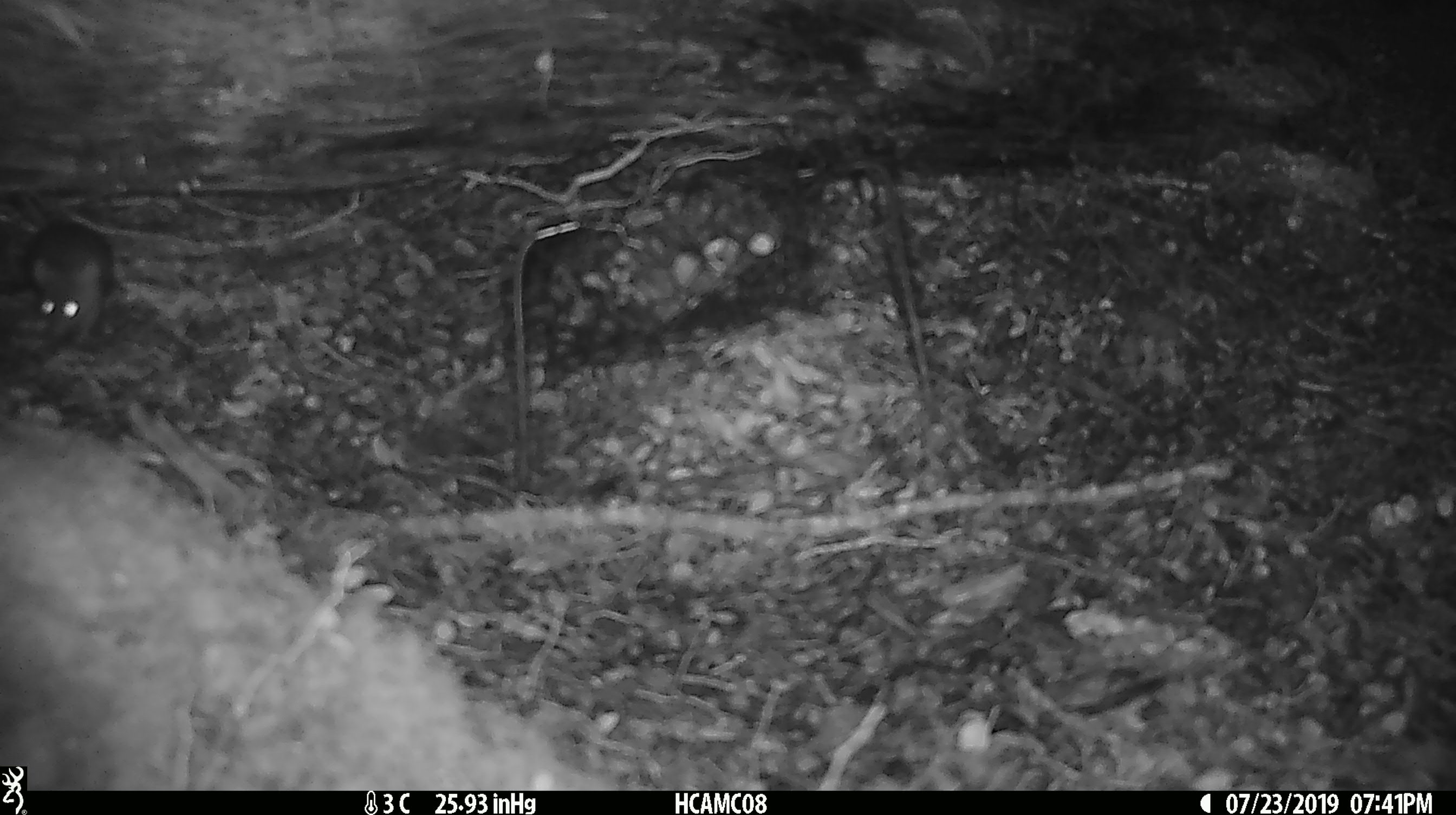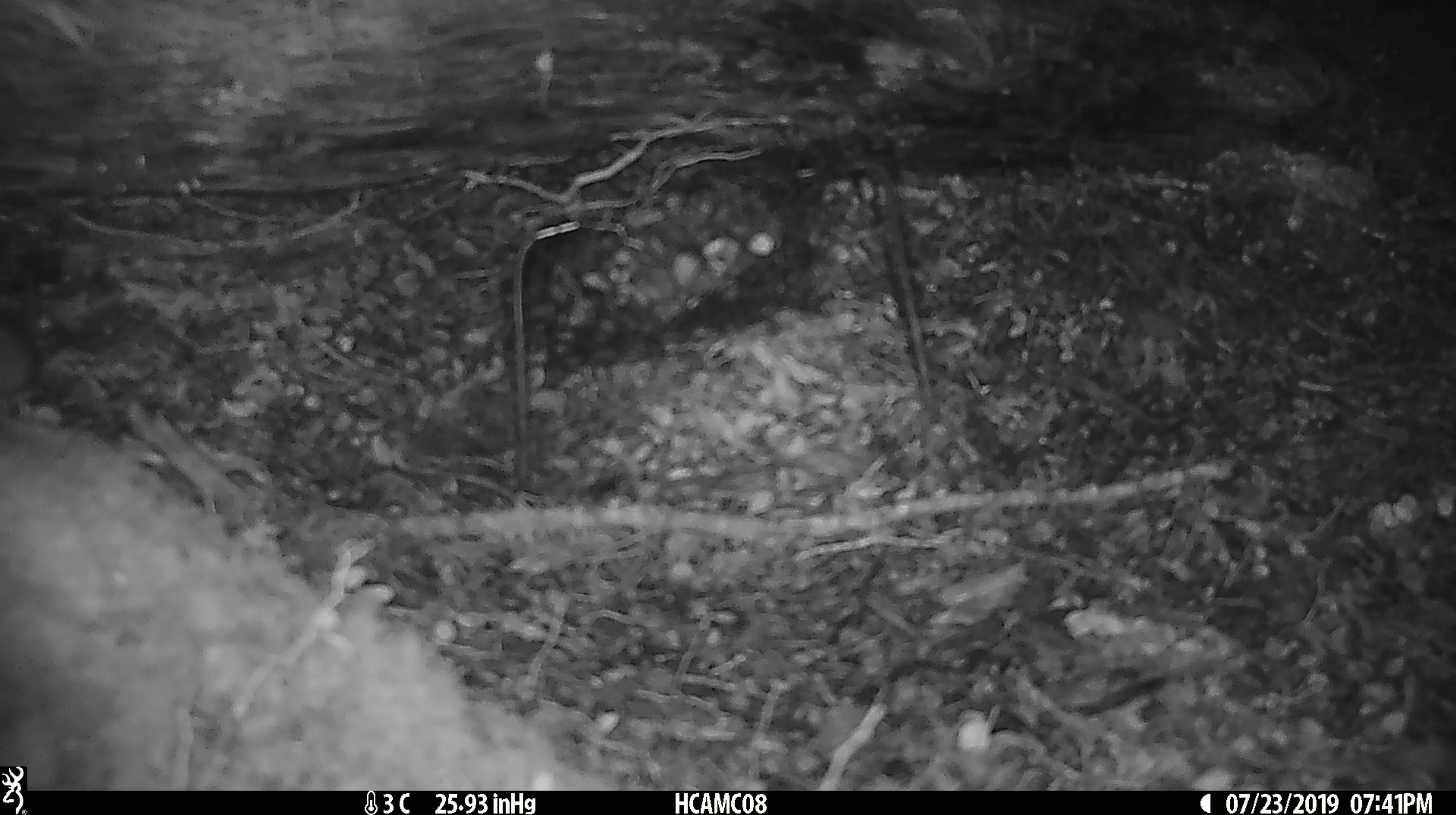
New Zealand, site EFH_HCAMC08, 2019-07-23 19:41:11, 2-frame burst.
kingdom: Animalia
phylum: Chordata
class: Mammalia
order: Rodentia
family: Muridae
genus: Mus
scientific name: Mus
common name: mouse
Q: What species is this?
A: Mouse (Mus).